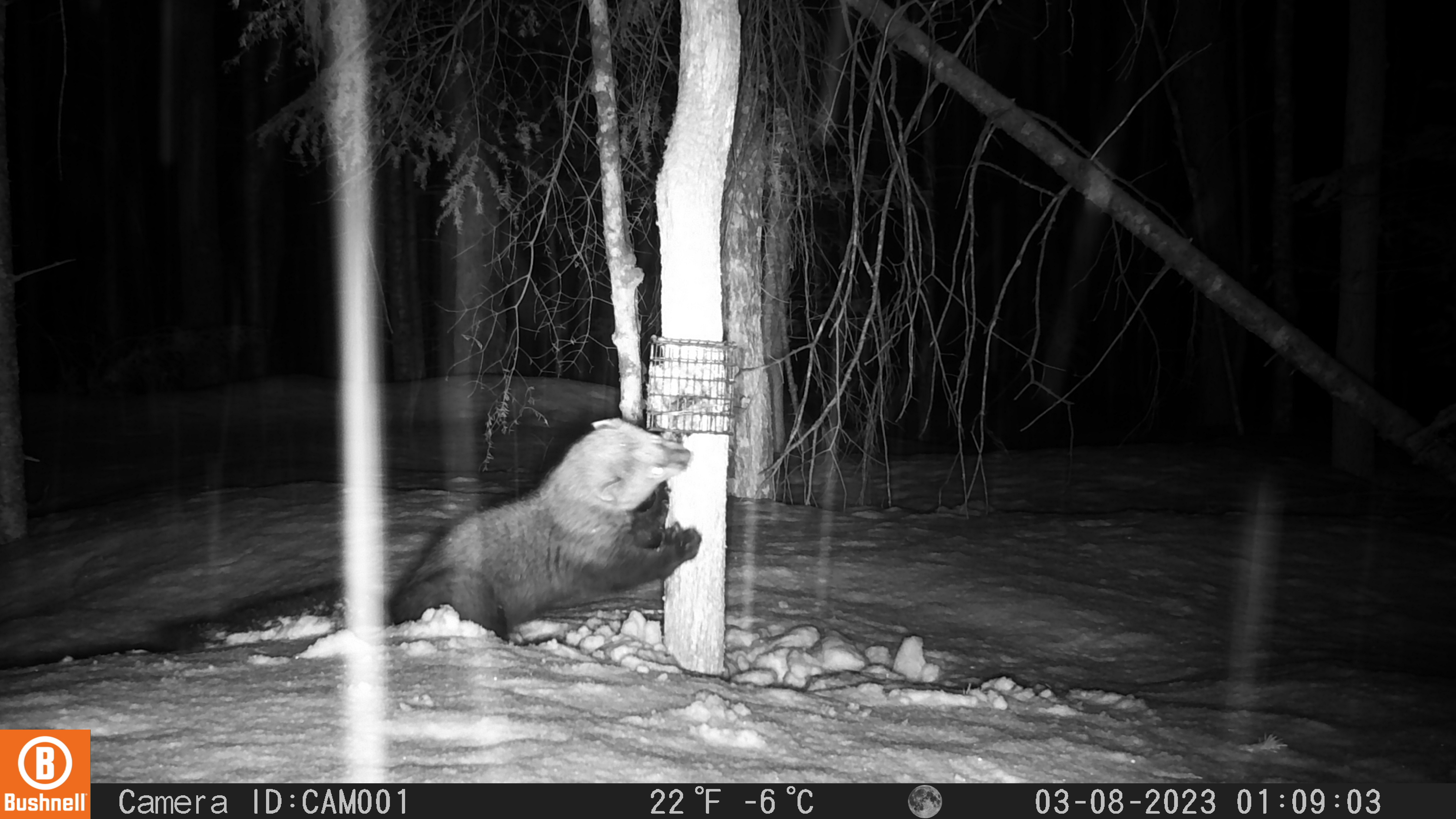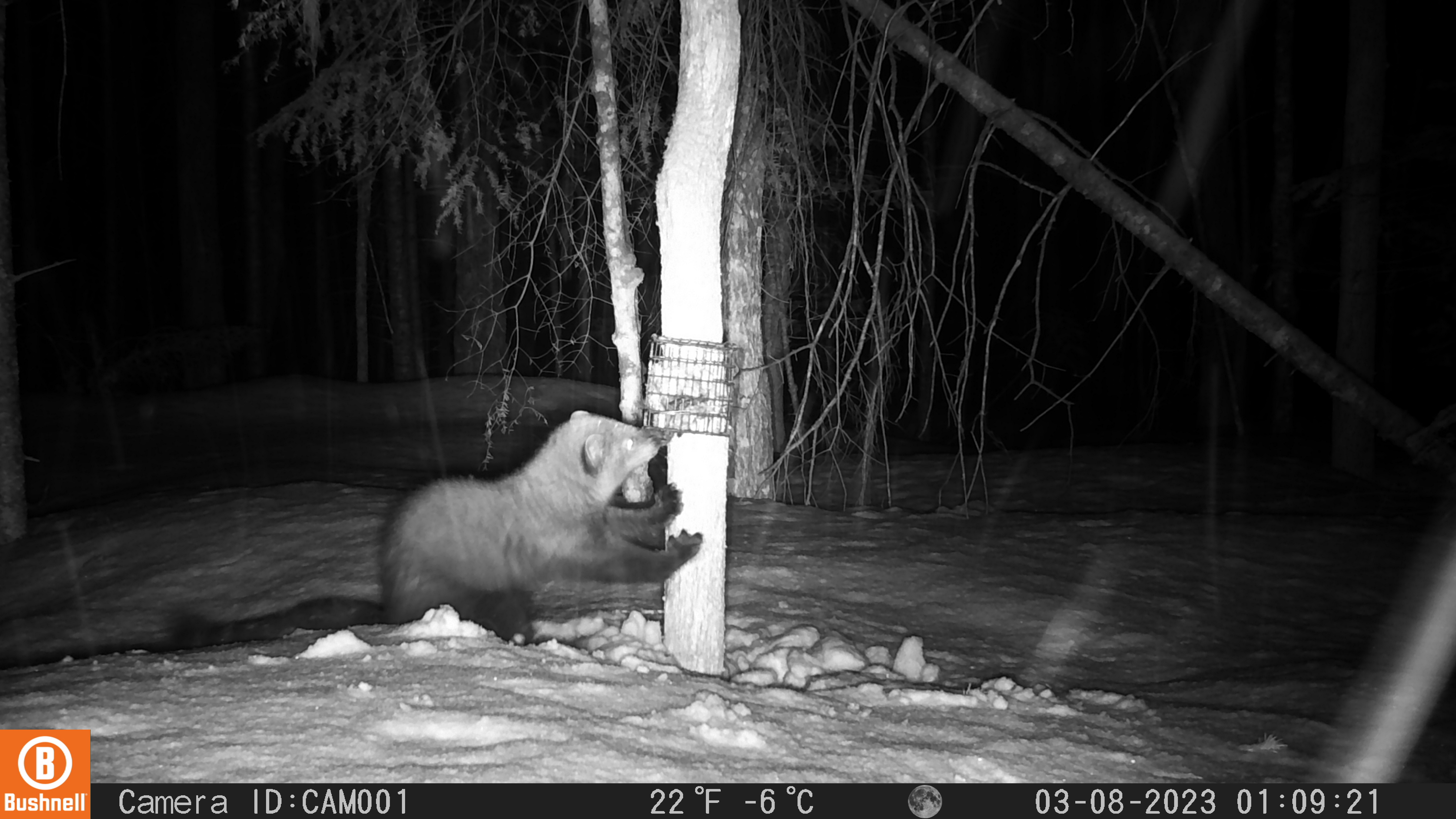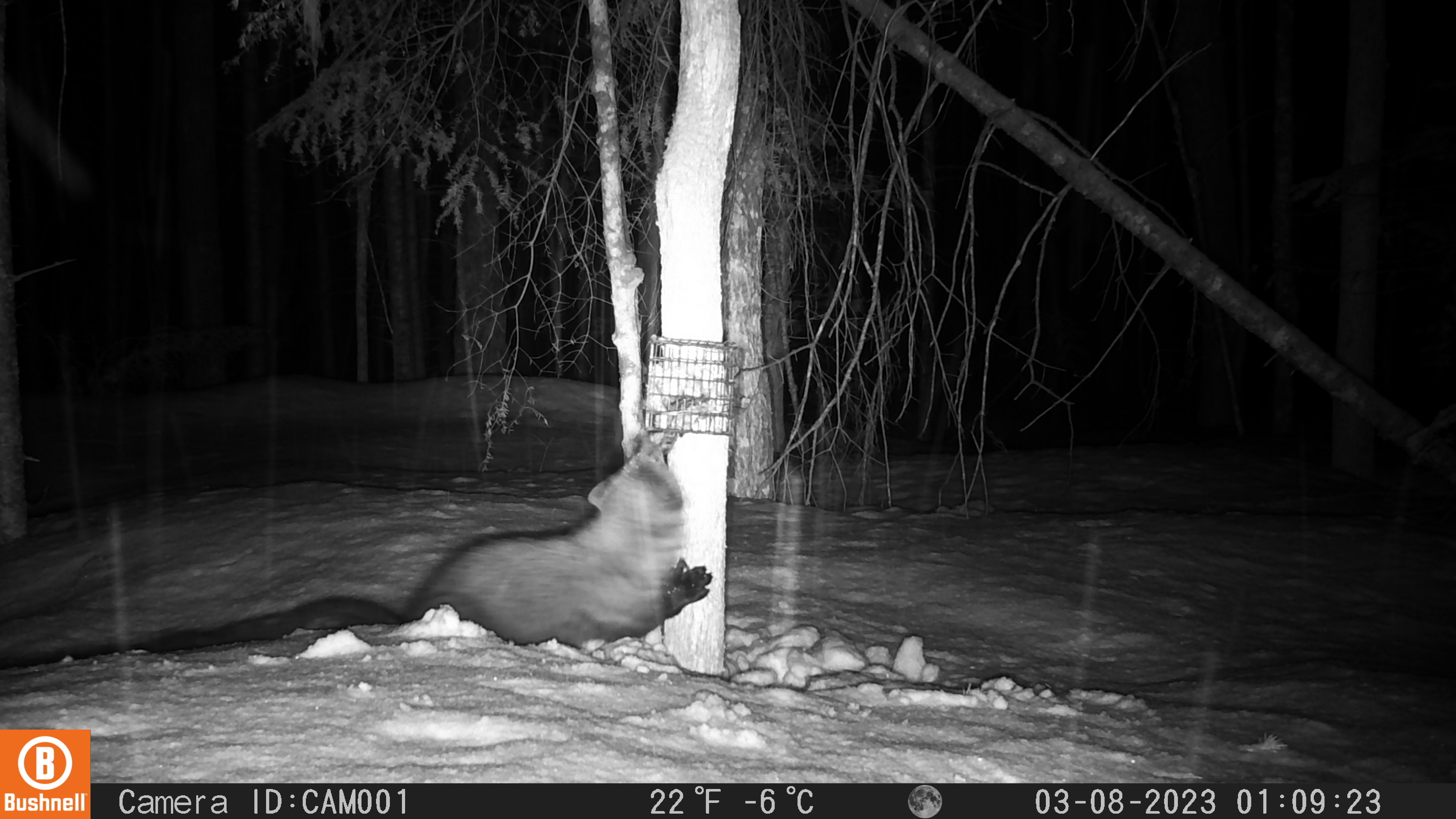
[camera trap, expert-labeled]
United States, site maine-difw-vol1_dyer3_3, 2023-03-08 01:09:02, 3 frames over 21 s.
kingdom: Animalia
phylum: Chordata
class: Mammalia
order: Carnivora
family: Mustelidae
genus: Pekania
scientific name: Pekania pennanti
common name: fisher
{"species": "fisher (Pekania pennanti)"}